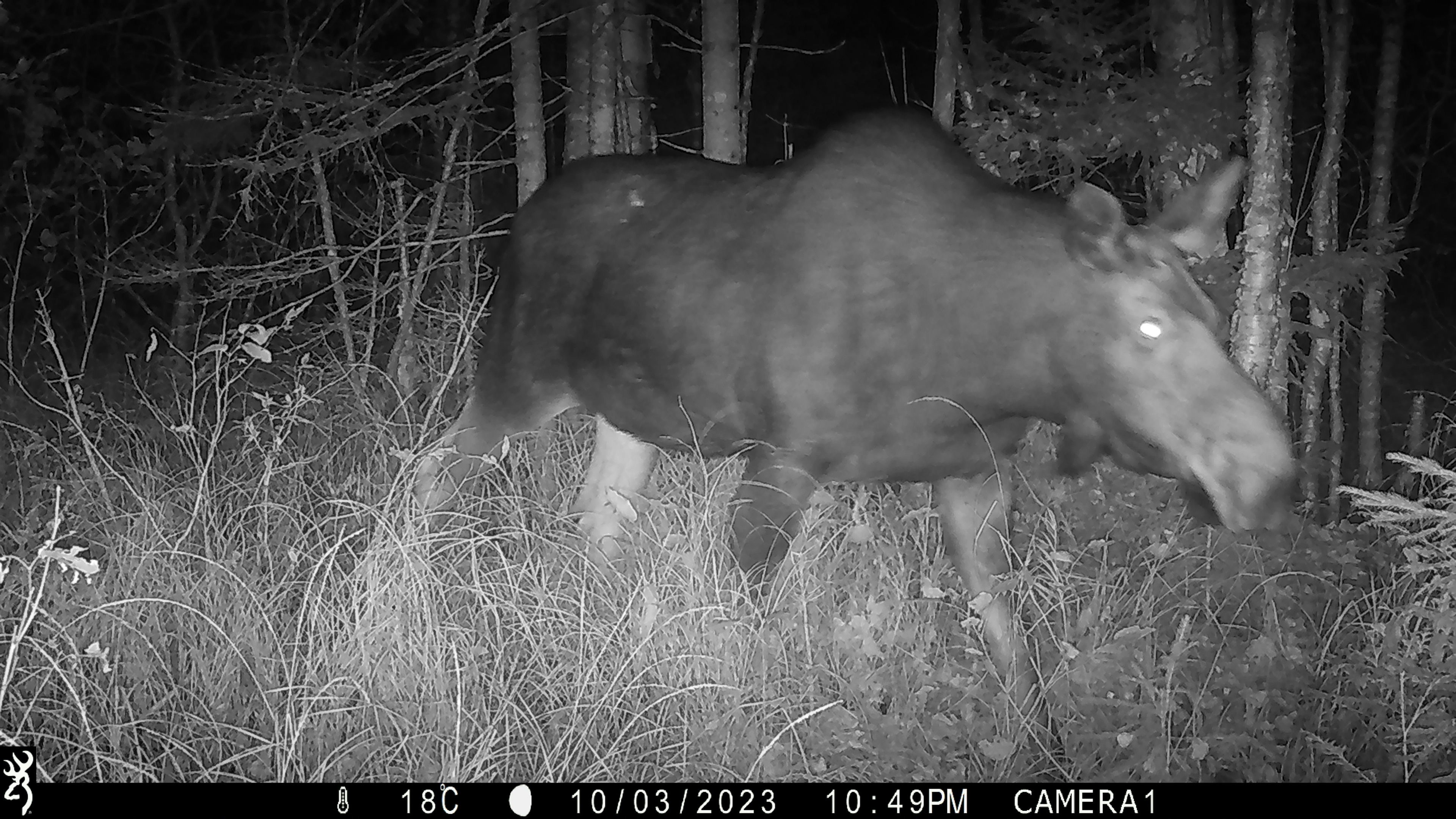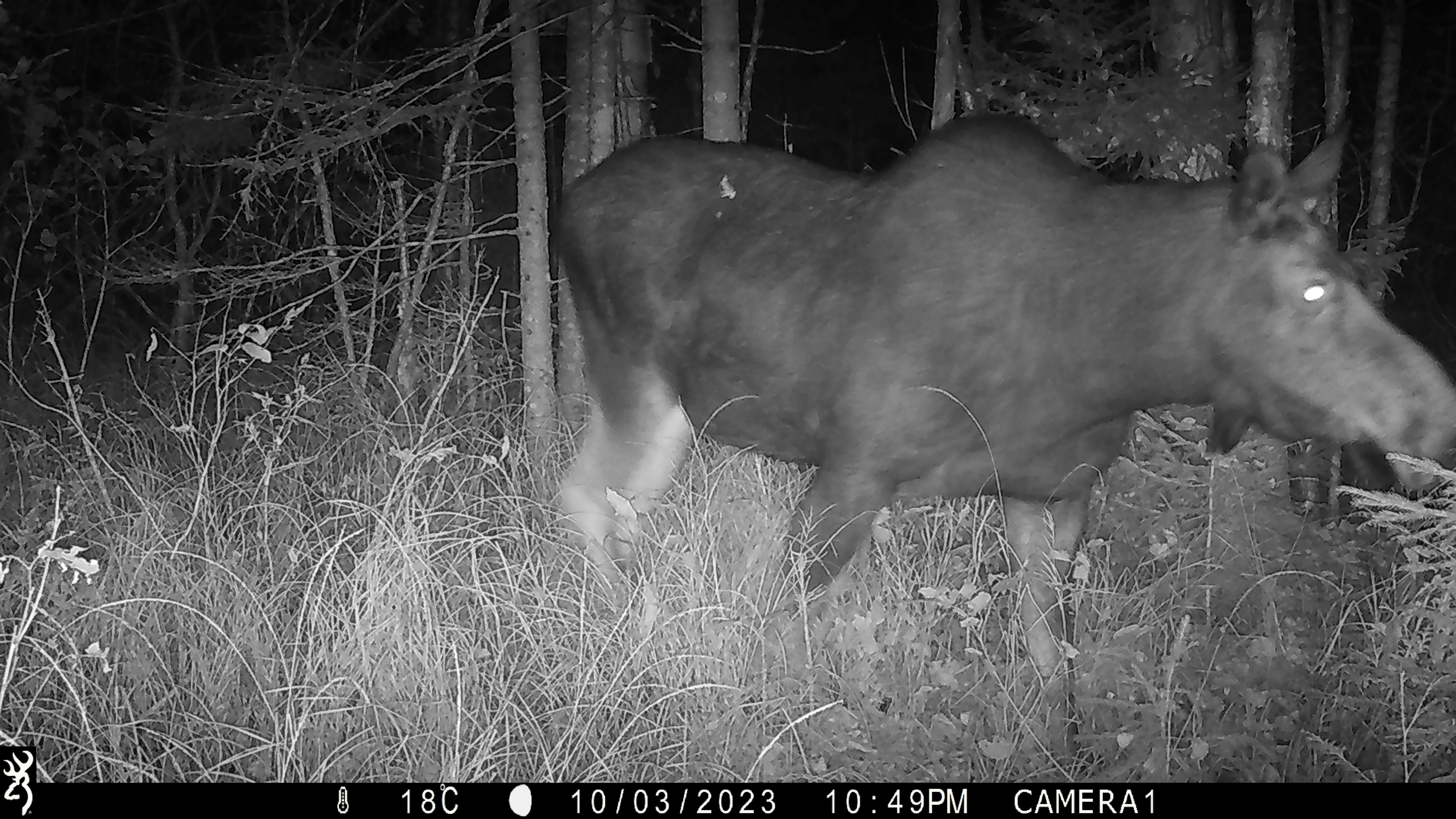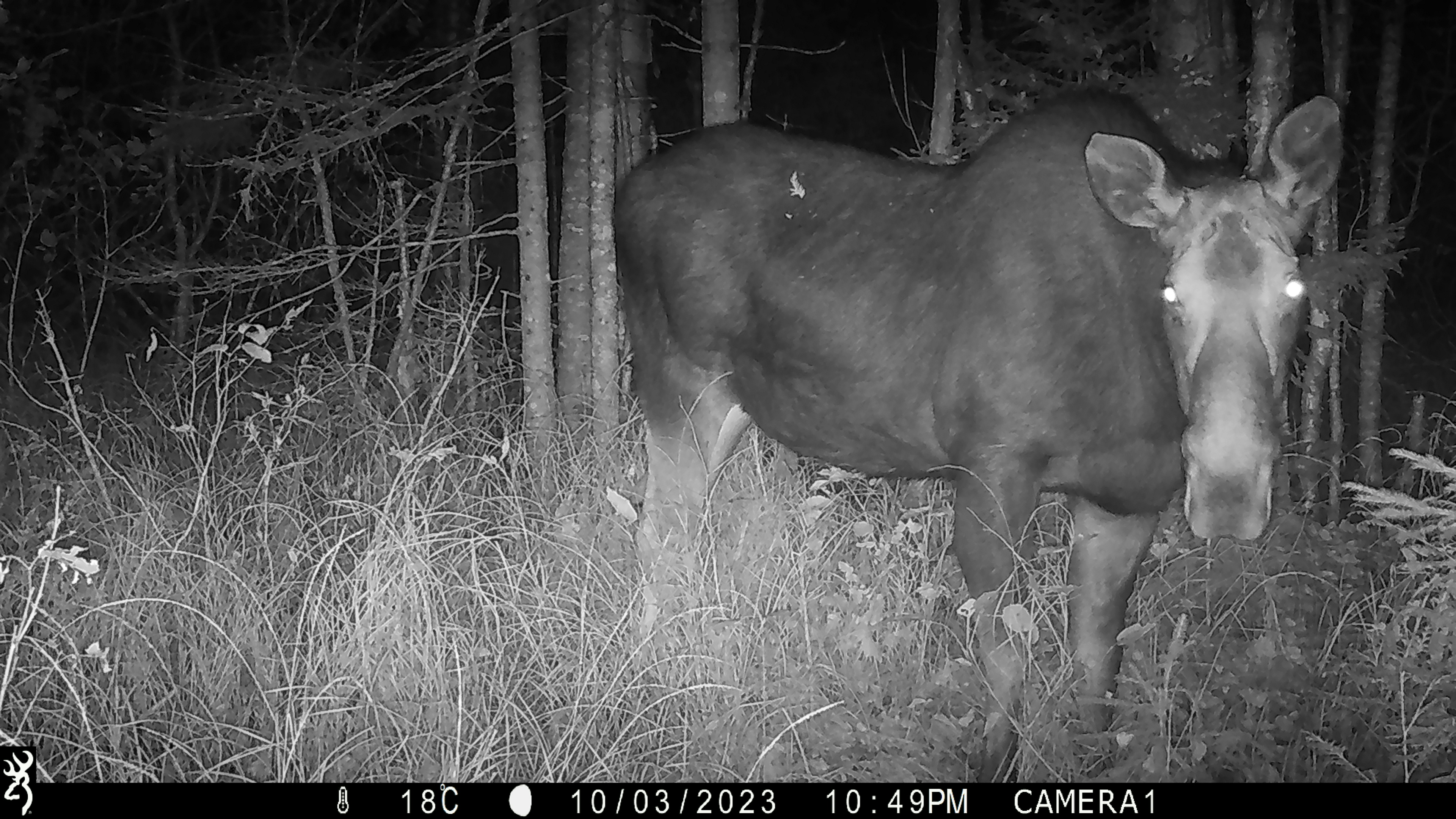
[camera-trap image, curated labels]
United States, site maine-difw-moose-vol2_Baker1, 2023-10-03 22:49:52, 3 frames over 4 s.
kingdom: Animalia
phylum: Chordata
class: Mammalia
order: Artiodactyla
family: Cervidae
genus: Alces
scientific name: Alces alces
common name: moose